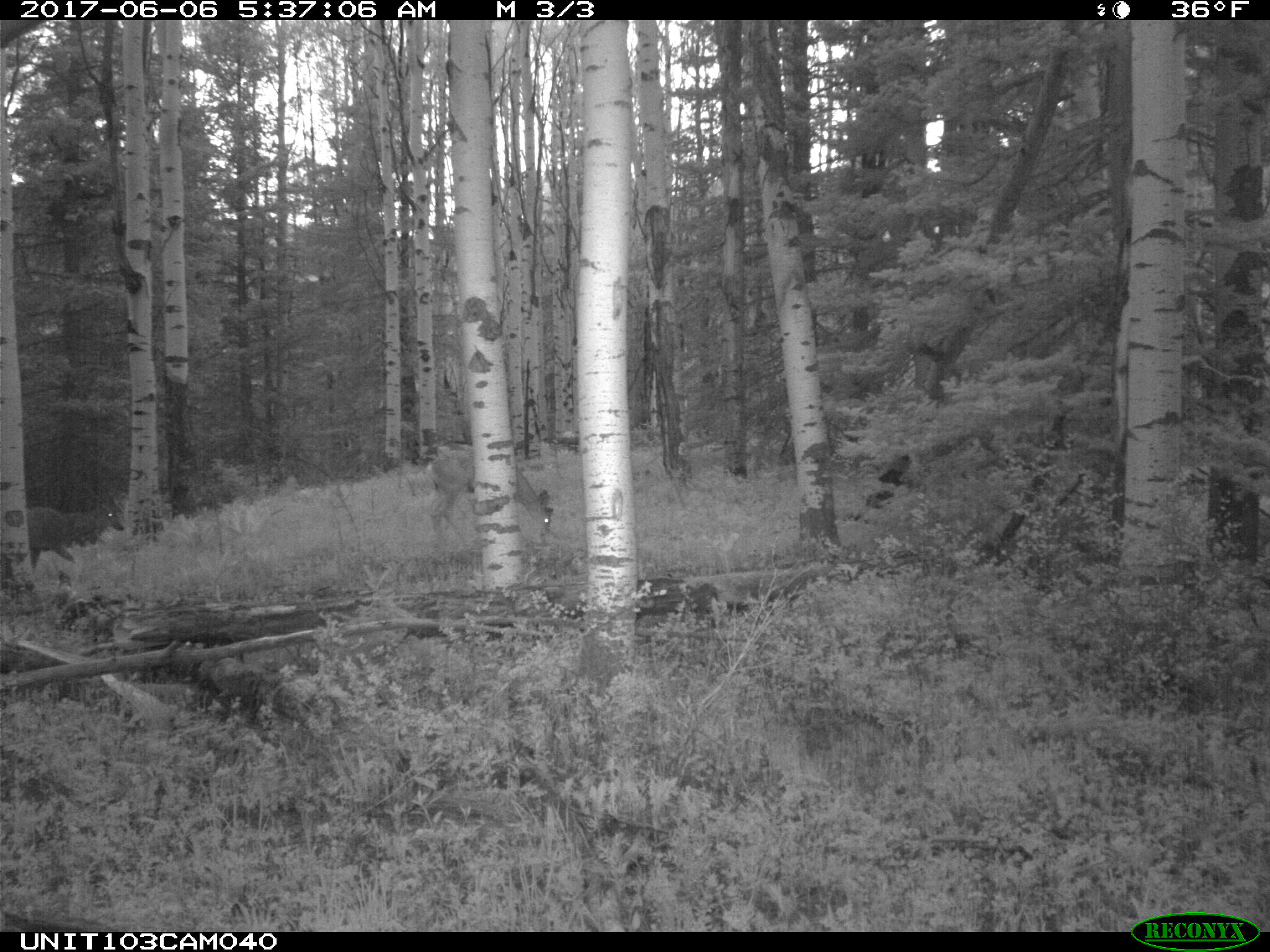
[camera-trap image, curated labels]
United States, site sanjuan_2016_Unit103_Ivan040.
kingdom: Animalia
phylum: Chordata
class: Mammalia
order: Artiodactyla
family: Cervidae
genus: Odocoileus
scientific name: Odocoileus hemionus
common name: mule deer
Odocoileus hemionus (mule deer).